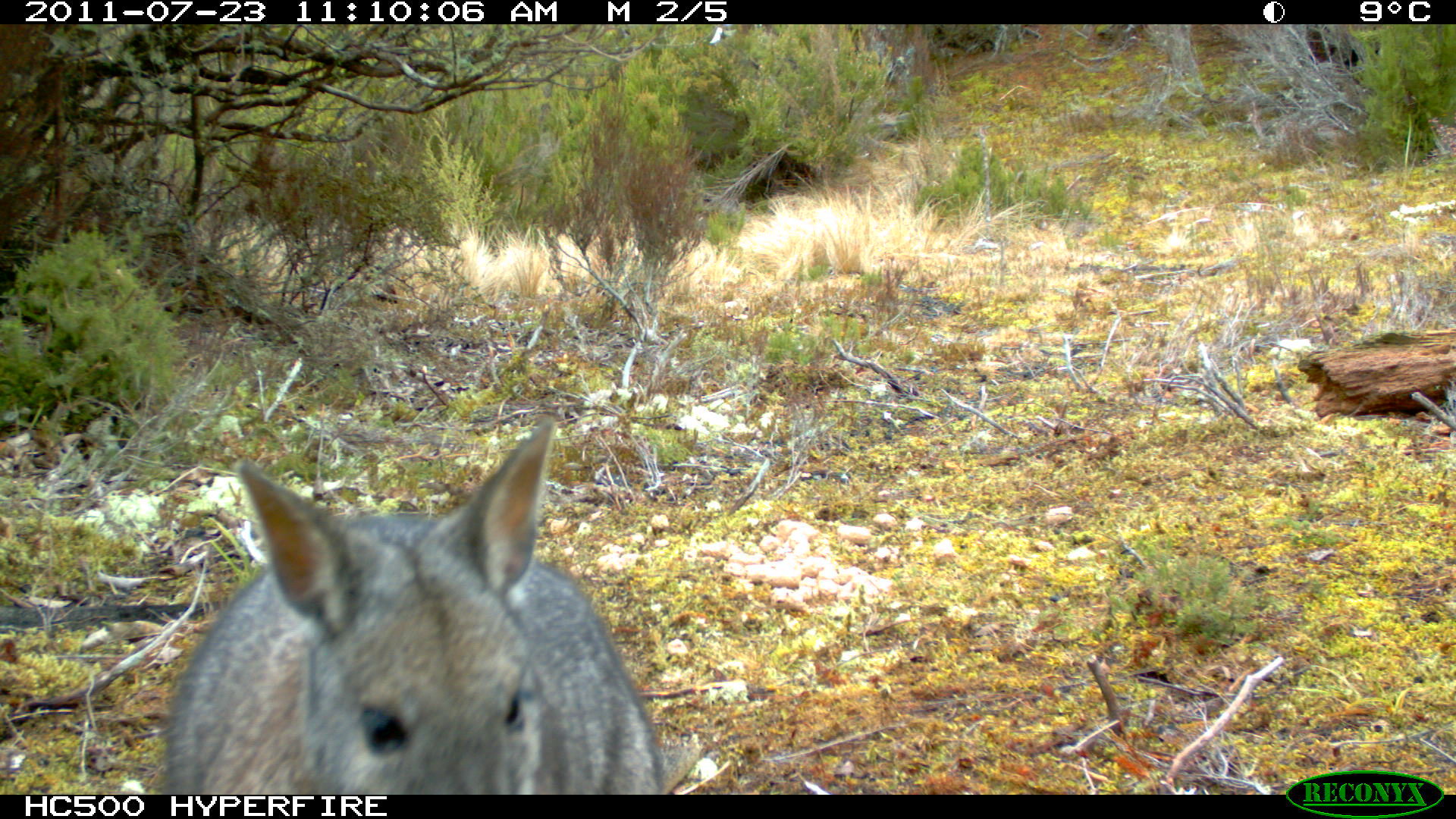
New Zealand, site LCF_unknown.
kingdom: Animalia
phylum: Chordata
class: Mammalia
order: Diprotodontia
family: Macropodidae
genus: Notamacropus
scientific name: Notamacropus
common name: wallaby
Wallaby (Notamacropus).